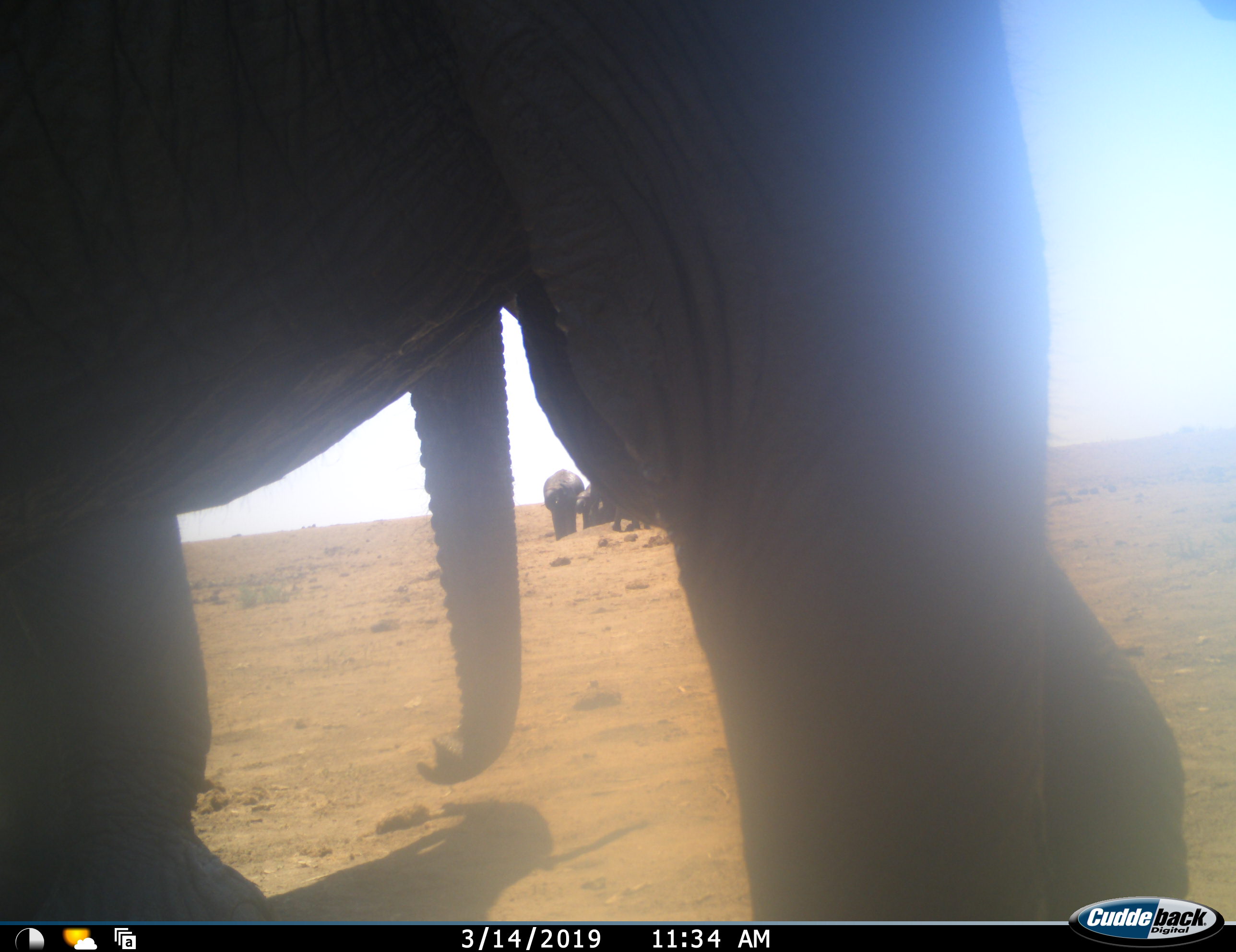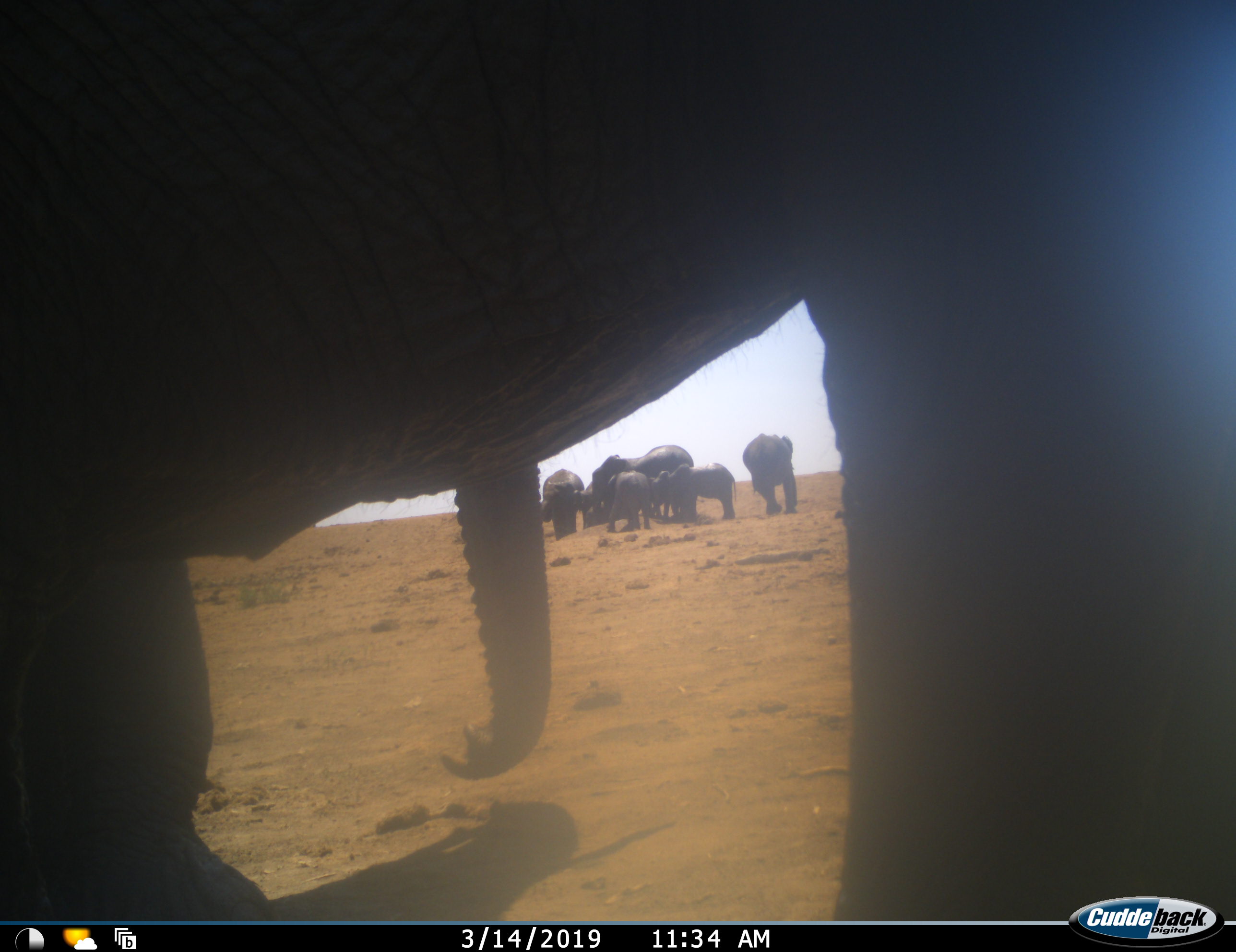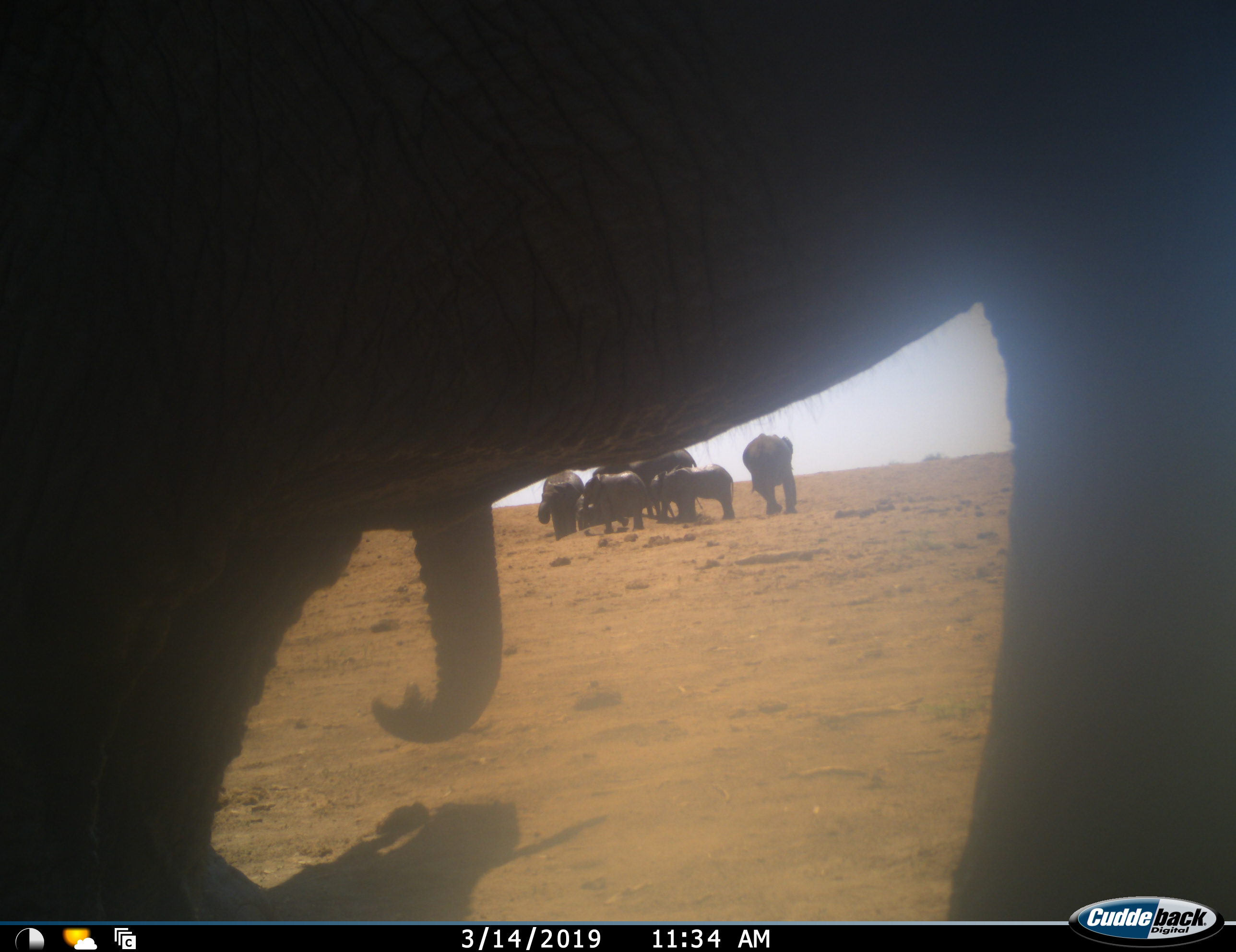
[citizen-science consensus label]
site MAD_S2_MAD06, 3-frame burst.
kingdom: Animalia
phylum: Chordata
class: Mammalia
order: Proboscidea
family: Elephantidae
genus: Loxodonta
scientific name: Loxodonta africana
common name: african bush elephant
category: elephant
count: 8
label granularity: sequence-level